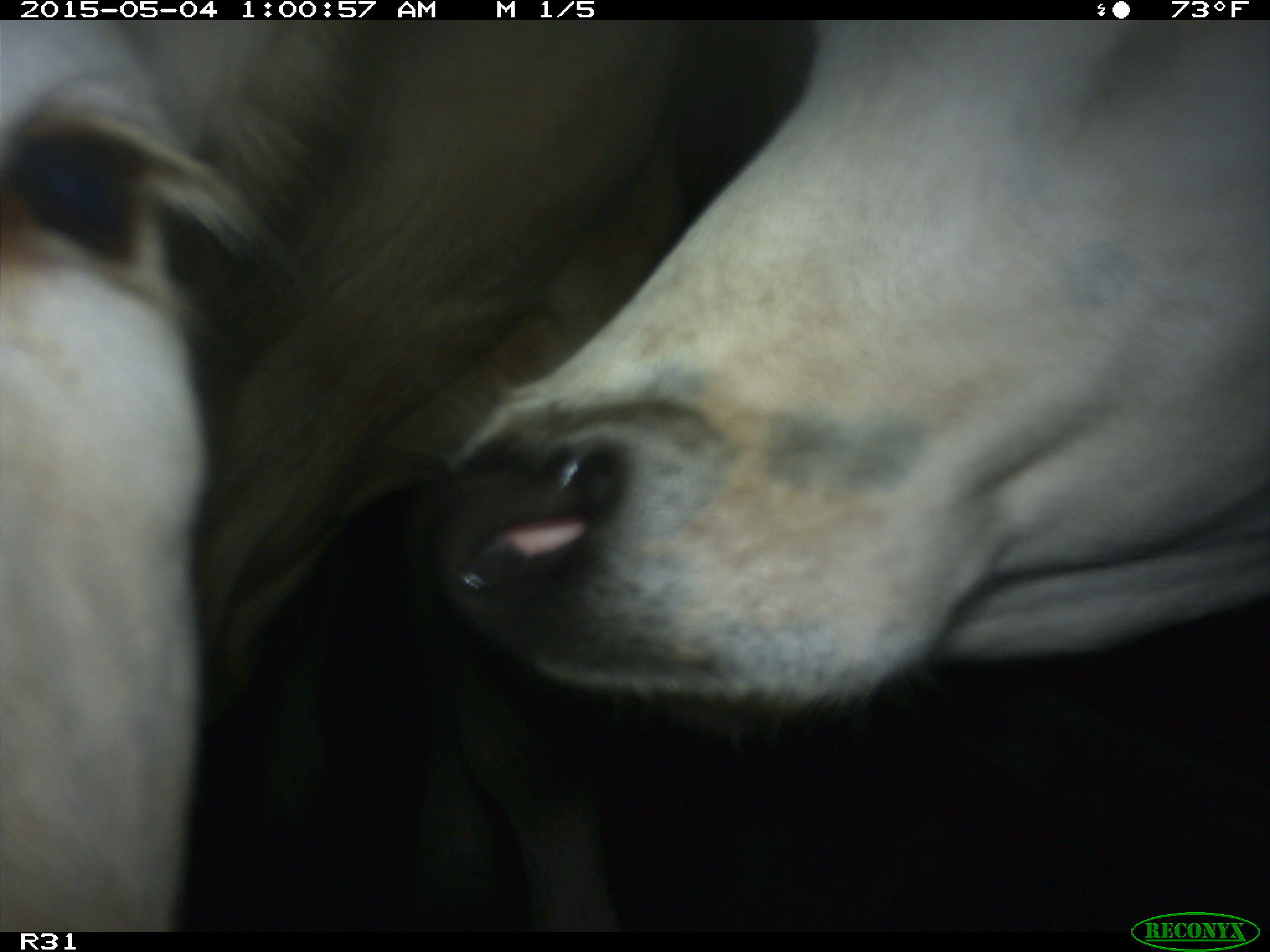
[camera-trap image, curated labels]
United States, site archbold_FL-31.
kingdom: Animalia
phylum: Chordata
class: Mammalia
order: Artiodactyla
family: Bovidae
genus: Bos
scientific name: Bos taurus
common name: domestic cow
Bos taurus (domestic cow).